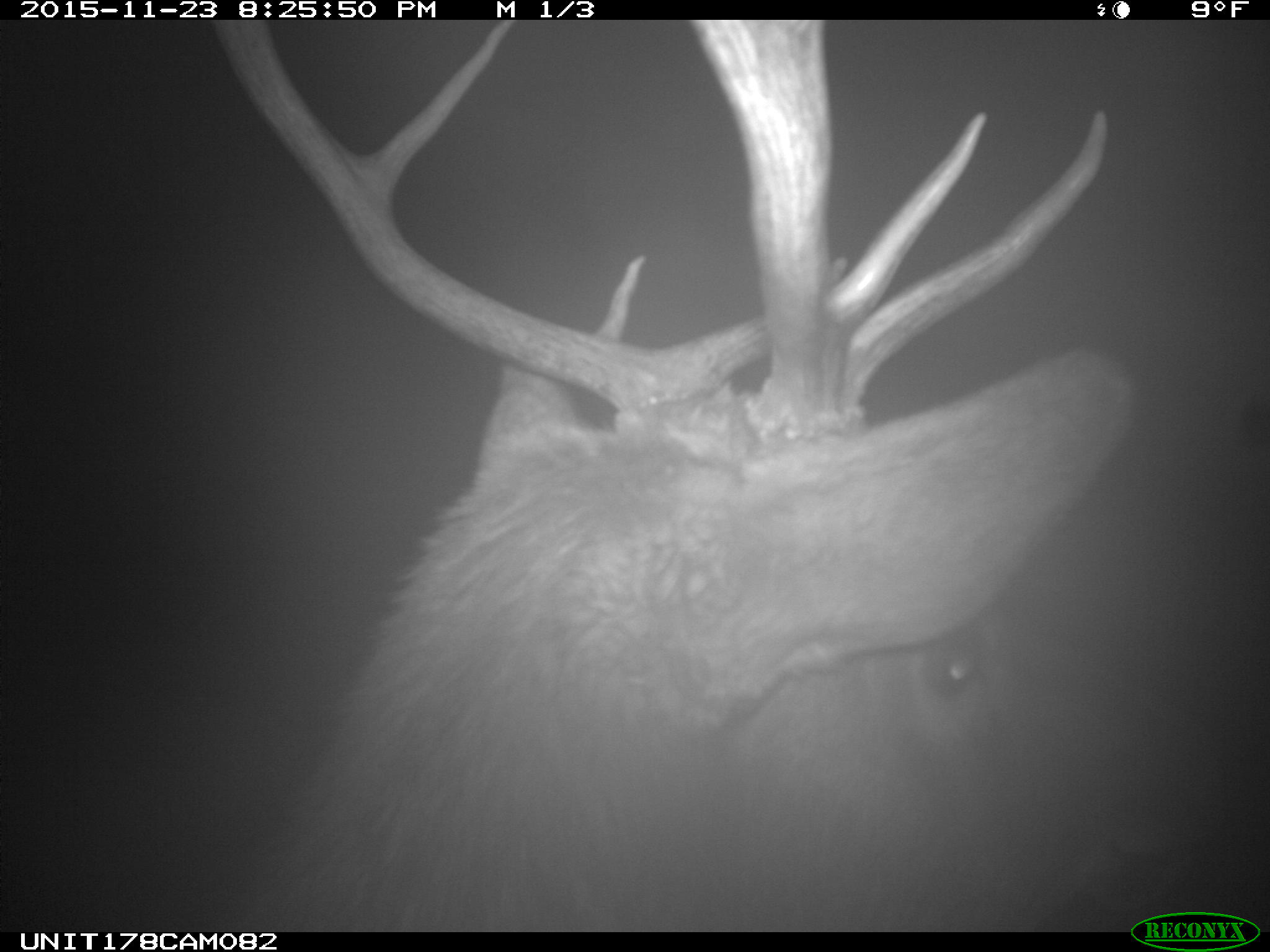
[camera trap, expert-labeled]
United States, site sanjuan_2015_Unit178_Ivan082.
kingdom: Animalia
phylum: Chordata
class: Mammalia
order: Artiodactyla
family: Cervidae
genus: Cervus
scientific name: Cervus elaphus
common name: red deer